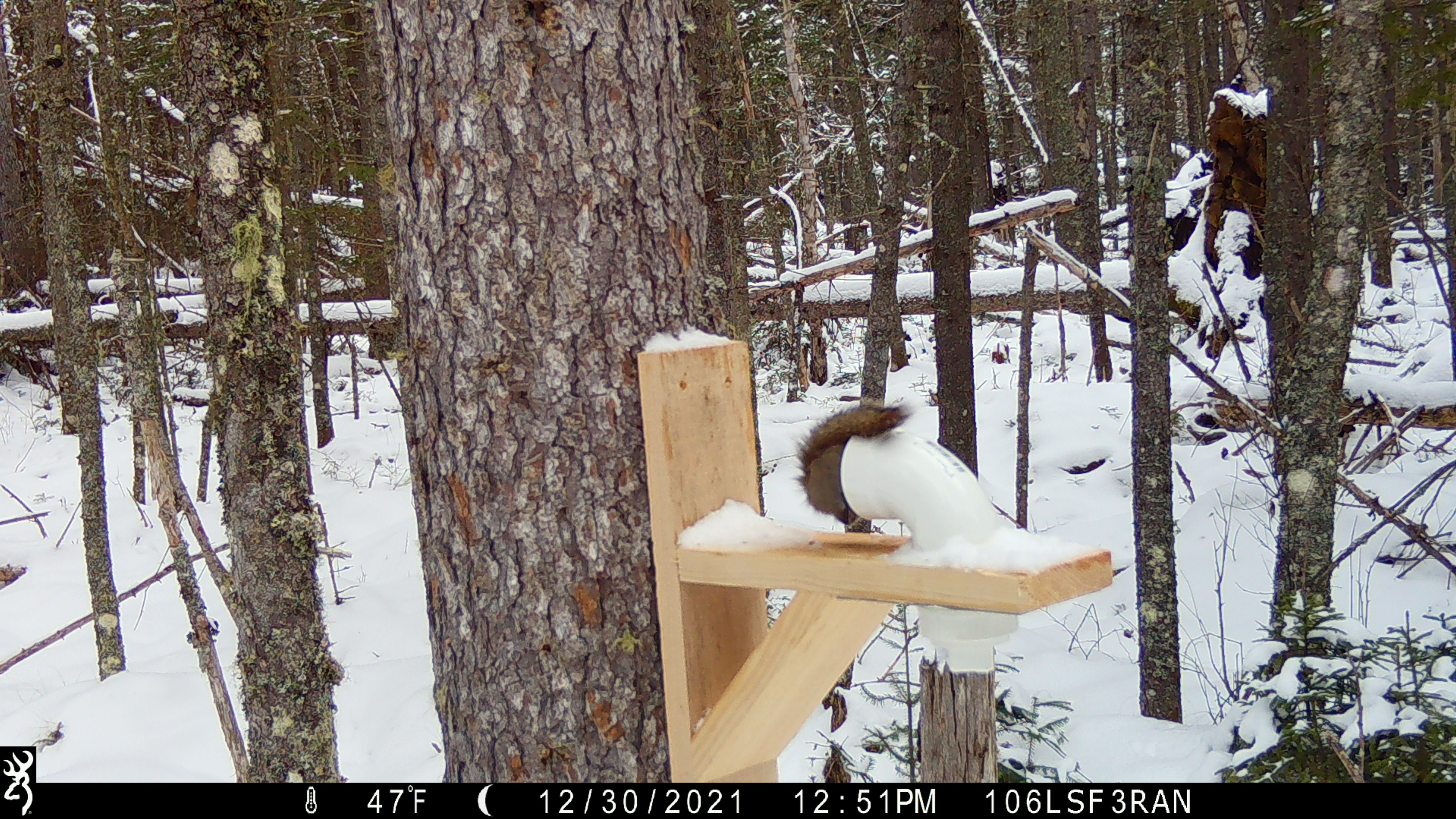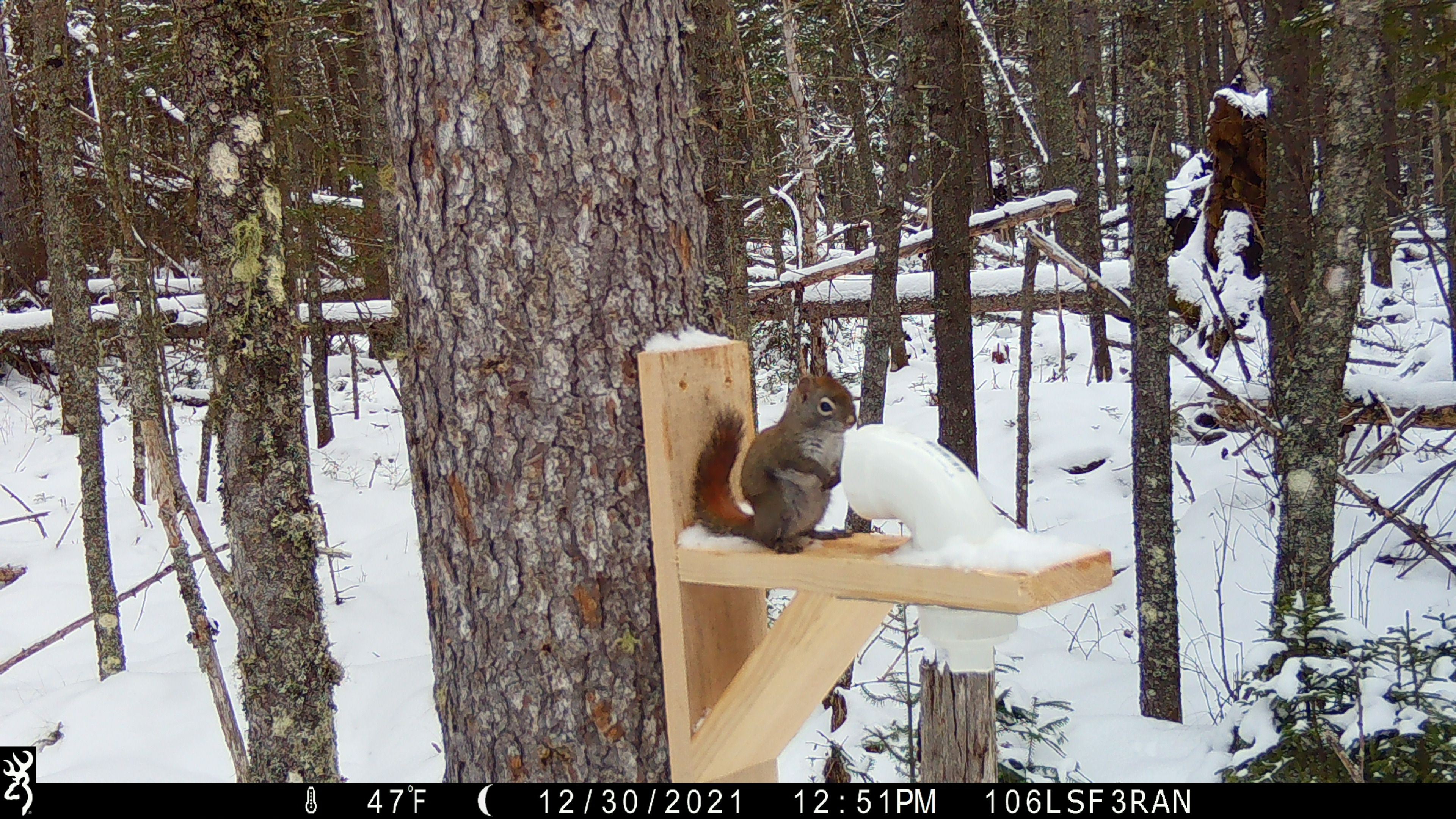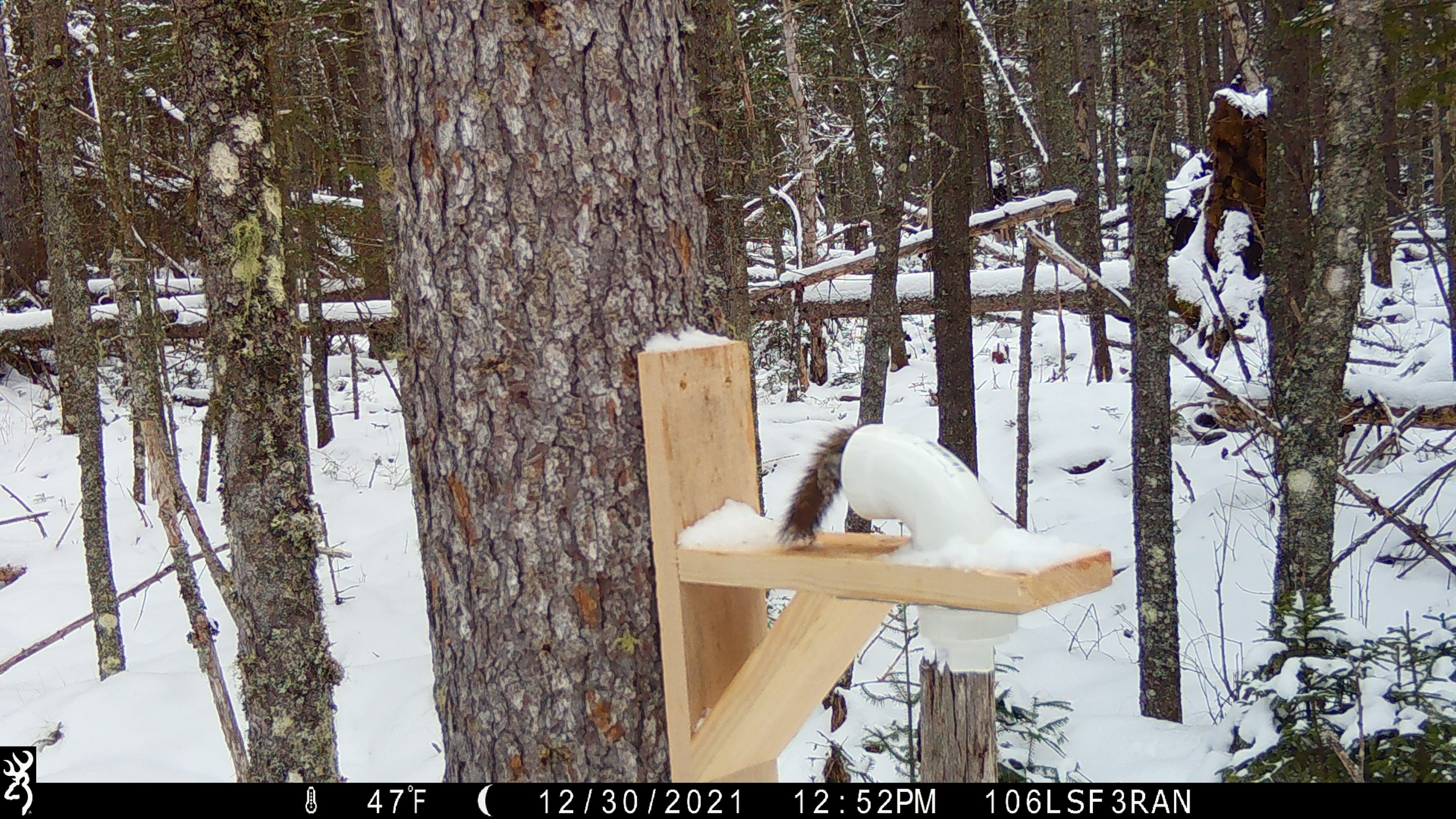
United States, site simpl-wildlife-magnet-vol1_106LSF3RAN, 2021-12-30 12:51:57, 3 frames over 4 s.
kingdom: Animalia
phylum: Chordata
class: Mammalia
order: Rodentia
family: Sciuridae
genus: Tamiasciurus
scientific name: Tamiasciurus hudsonicus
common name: red squirrel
Red squirrel (Tamiasciurus hudsonicus).